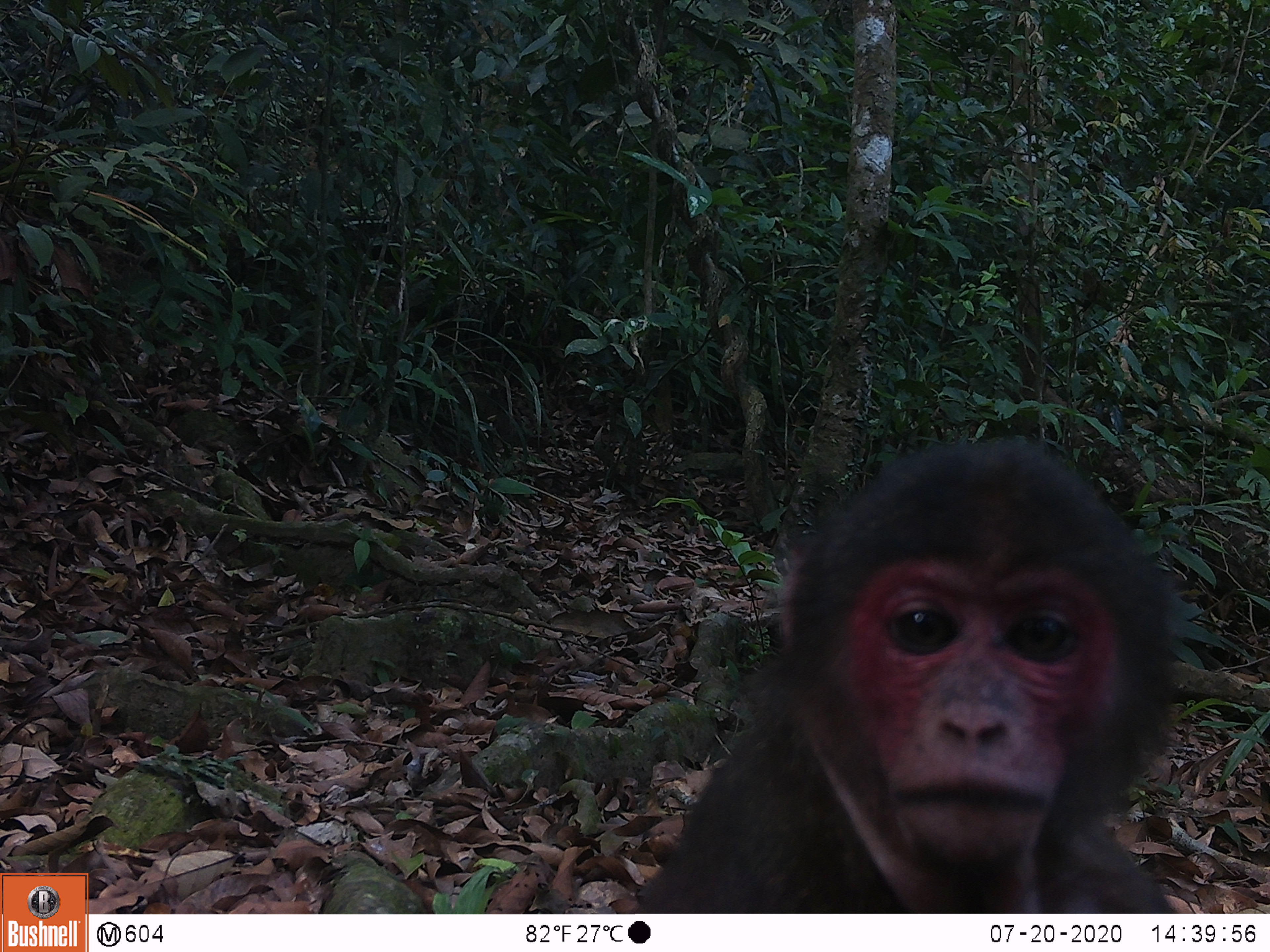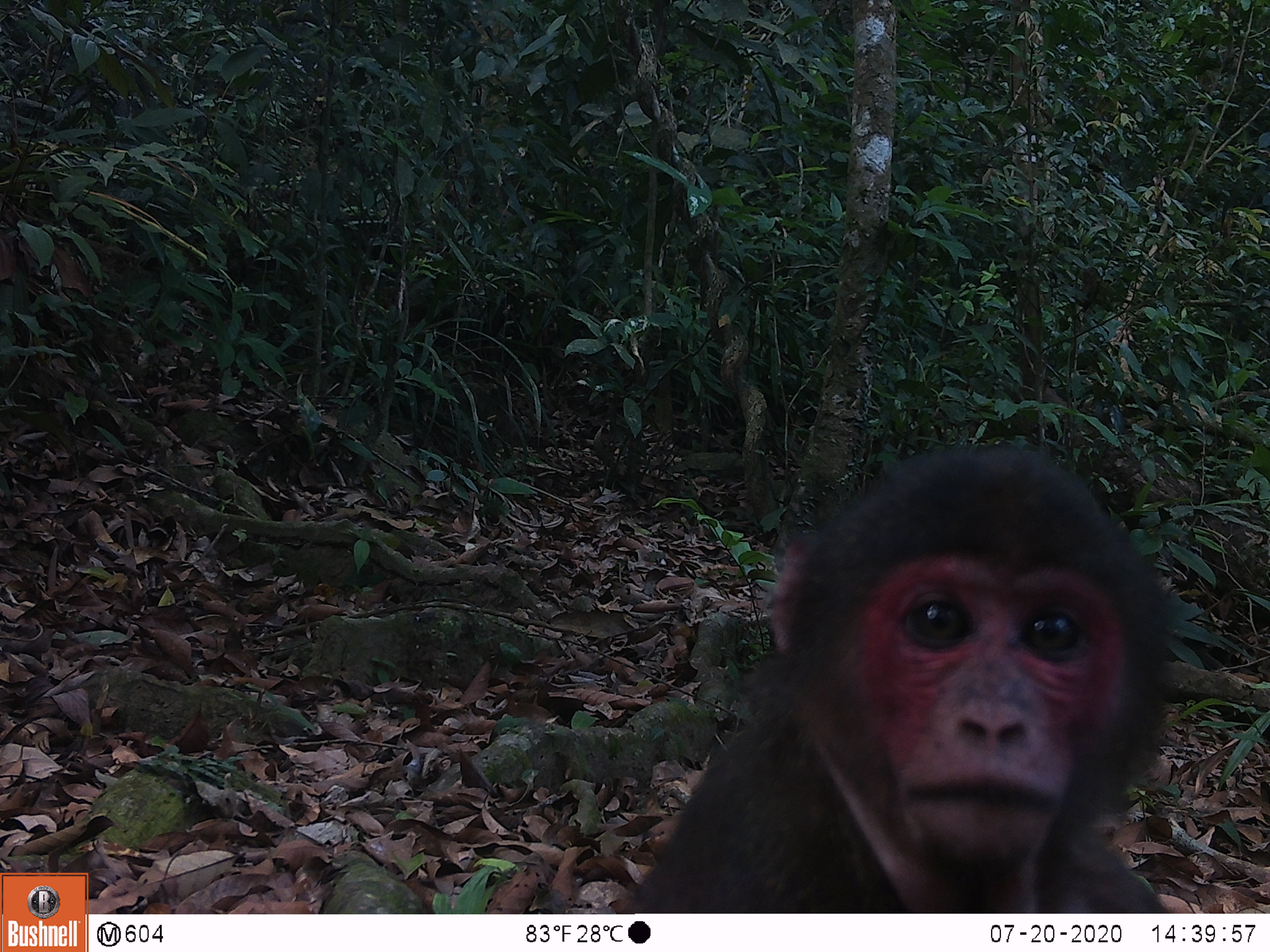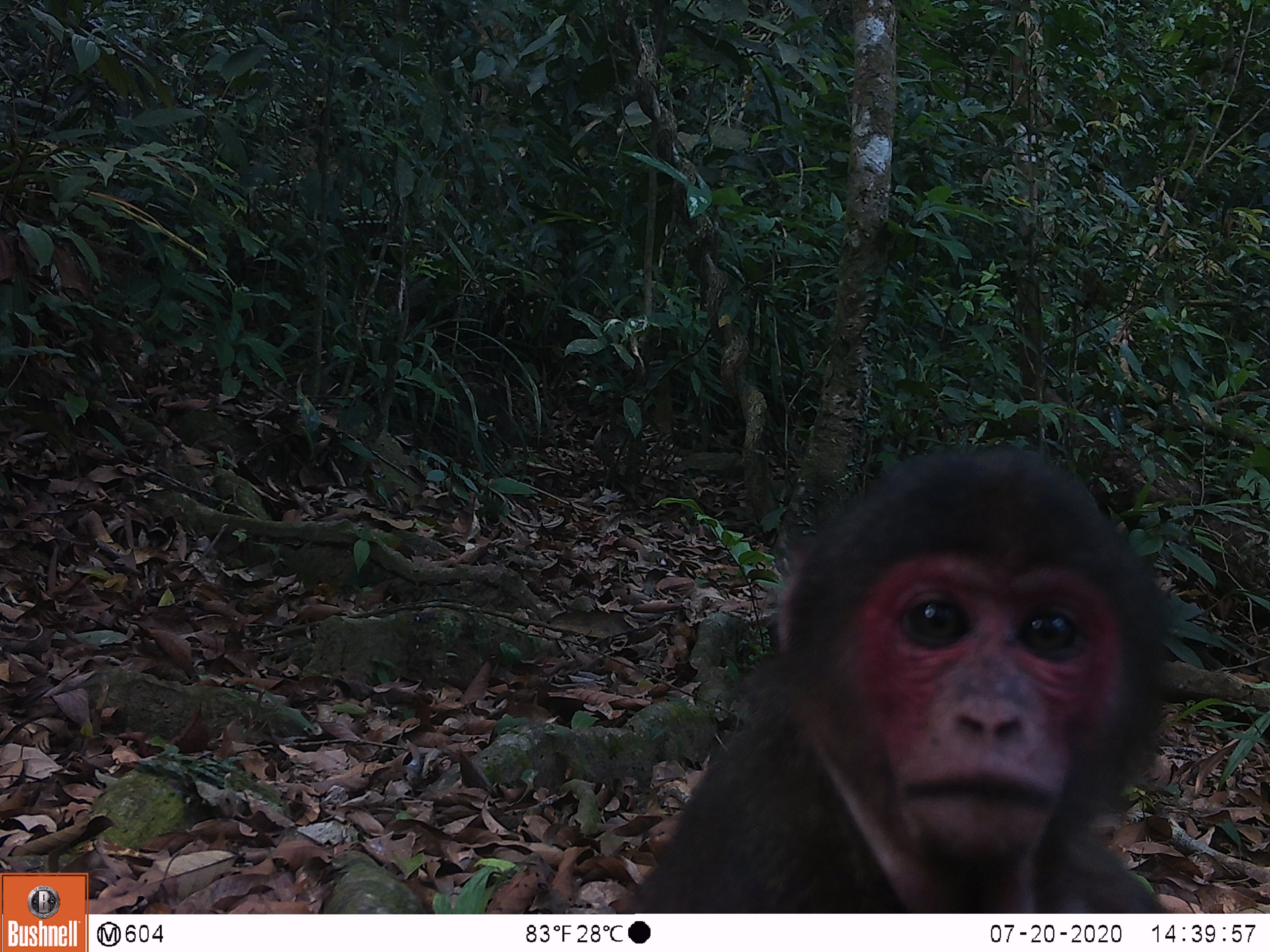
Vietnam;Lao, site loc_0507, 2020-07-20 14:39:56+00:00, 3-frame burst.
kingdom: Animalia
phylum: Chordata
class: Mammalia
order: Primates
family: Cercopithecidae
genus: Macaca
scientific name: Macaca arctoides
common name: stump-tailed macaque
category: stump tailed macaque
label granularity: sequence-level